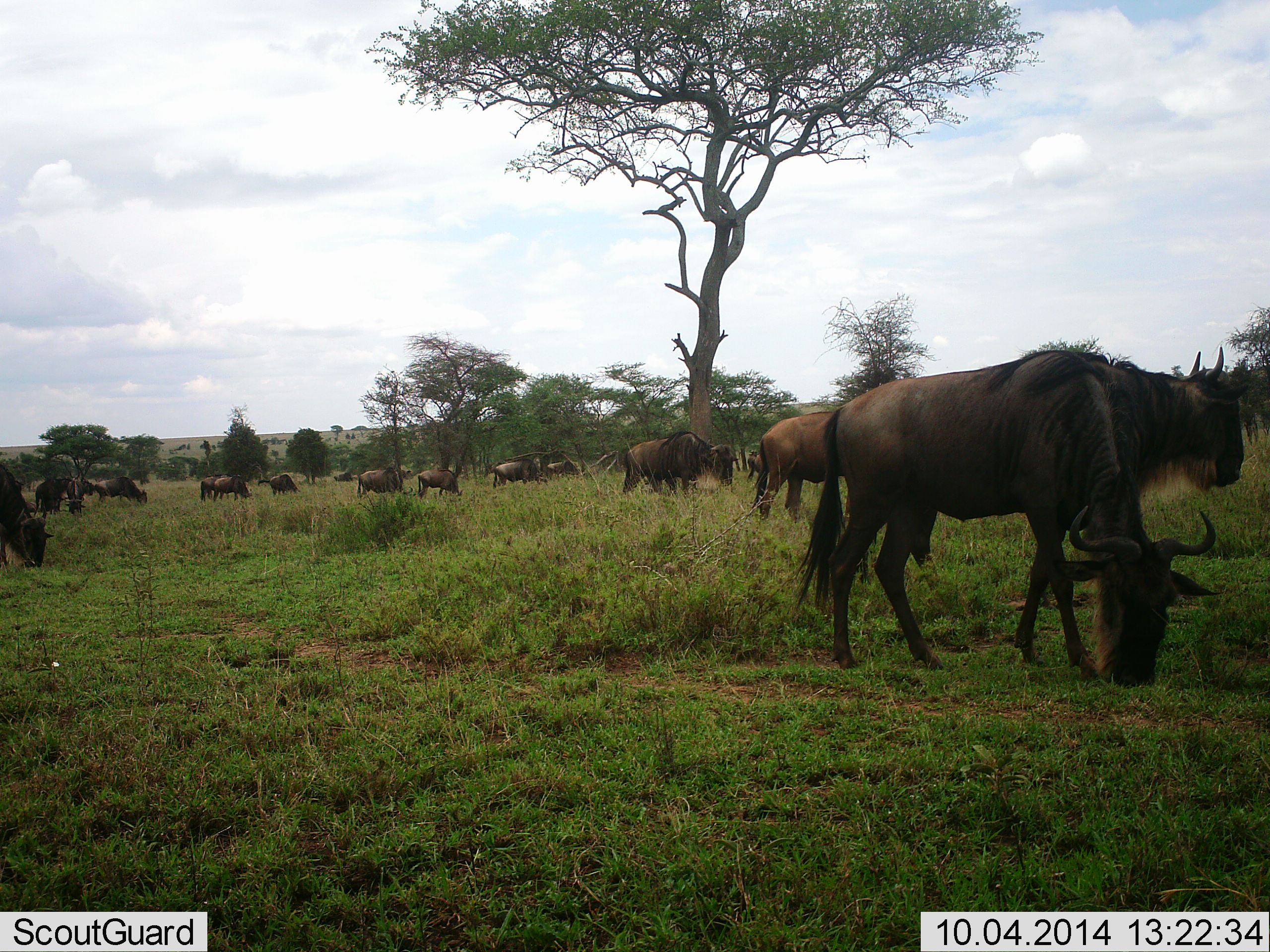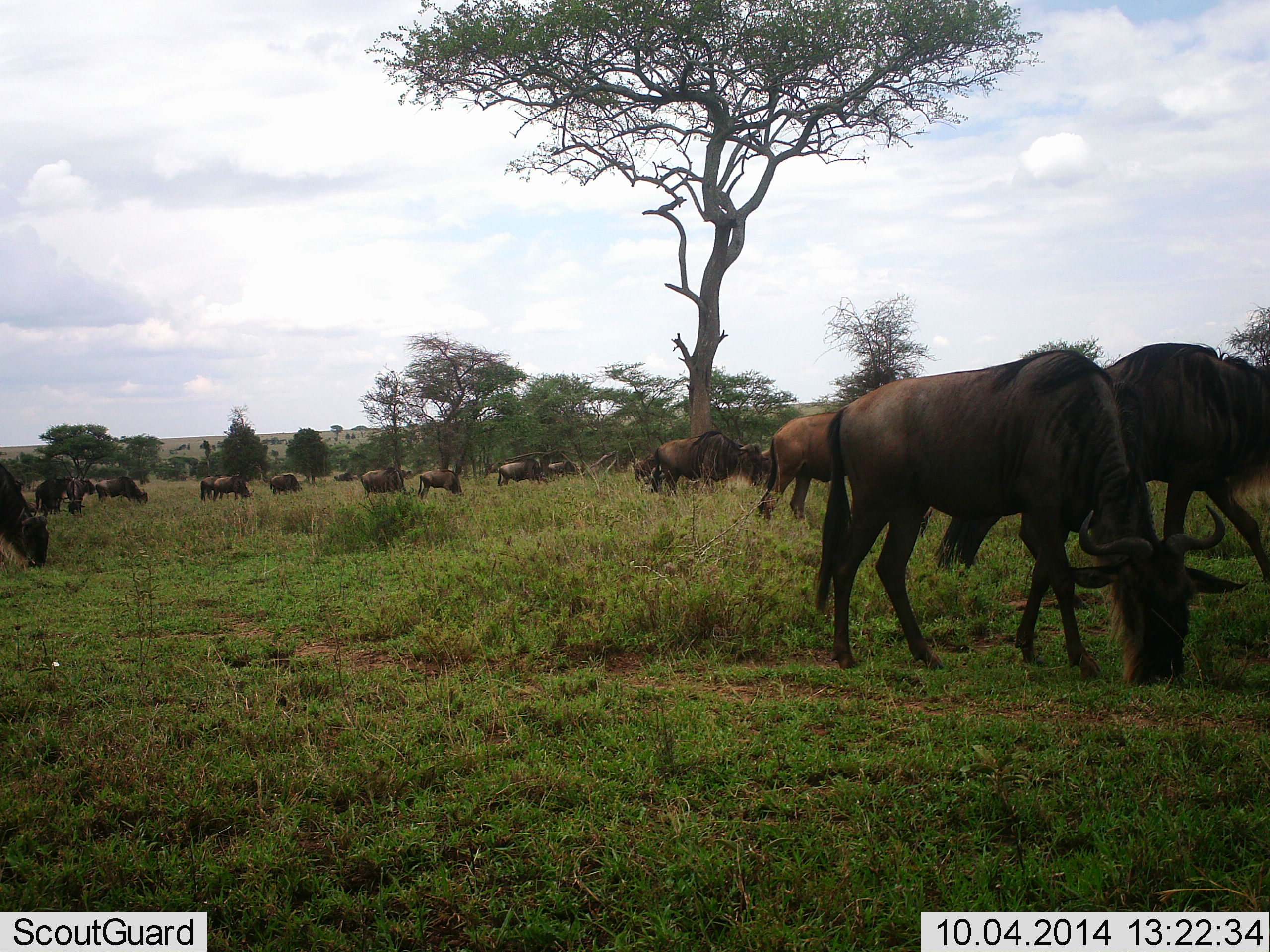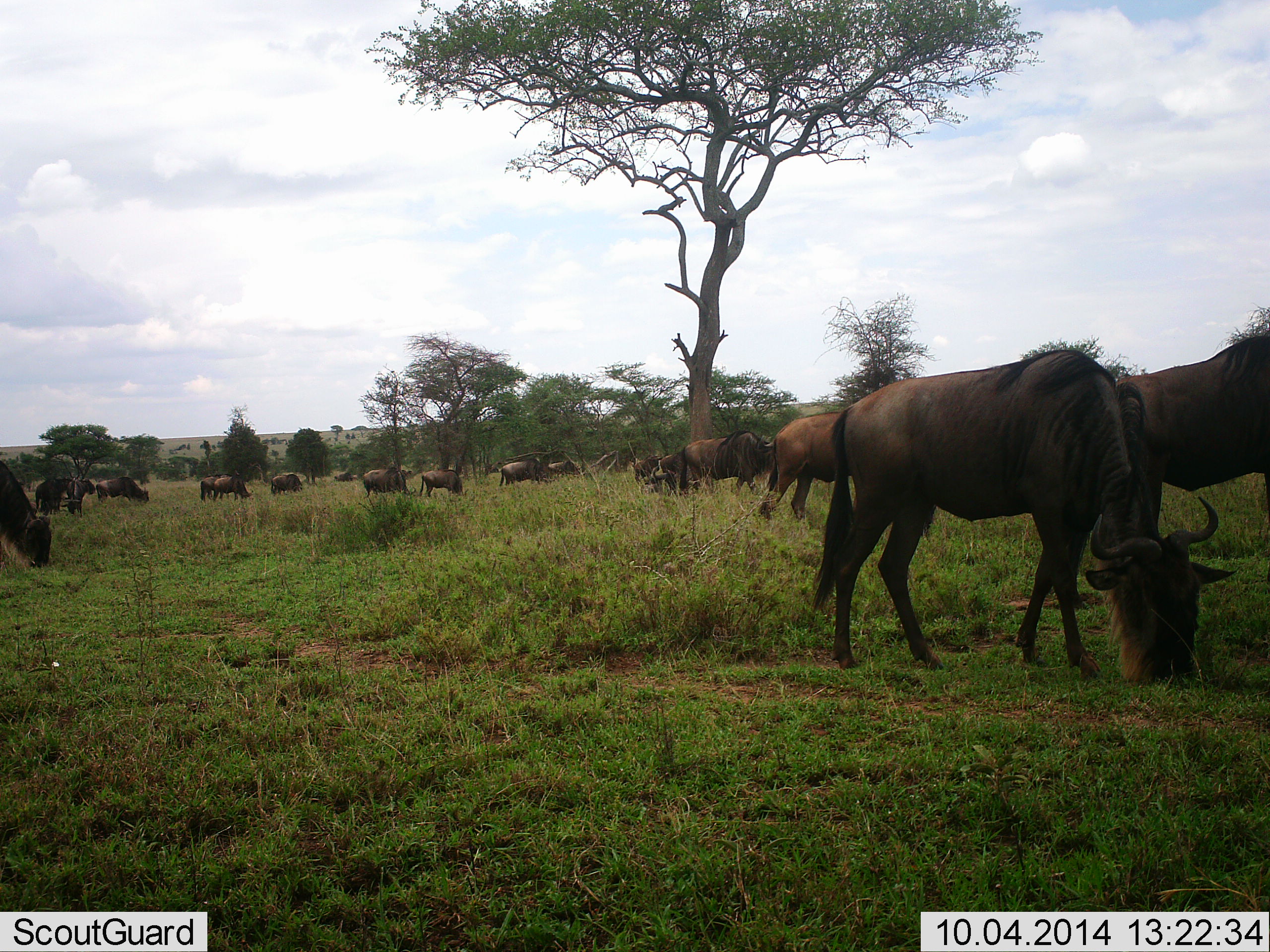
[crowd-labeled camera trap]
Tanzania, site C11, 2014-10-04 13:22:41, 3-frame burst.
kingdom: Animalia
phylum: Chordata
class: Mammalia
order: Artiodactyla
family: Bovidae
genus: Connochaetes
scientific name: Connochaetes taurinus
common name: blue wildebeest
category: wildebeest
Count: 11-50.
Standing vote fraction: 20%.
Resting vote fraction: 0%.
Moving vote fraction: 80%.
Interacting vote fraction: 0%.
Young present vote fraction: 10%.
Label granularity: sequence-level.